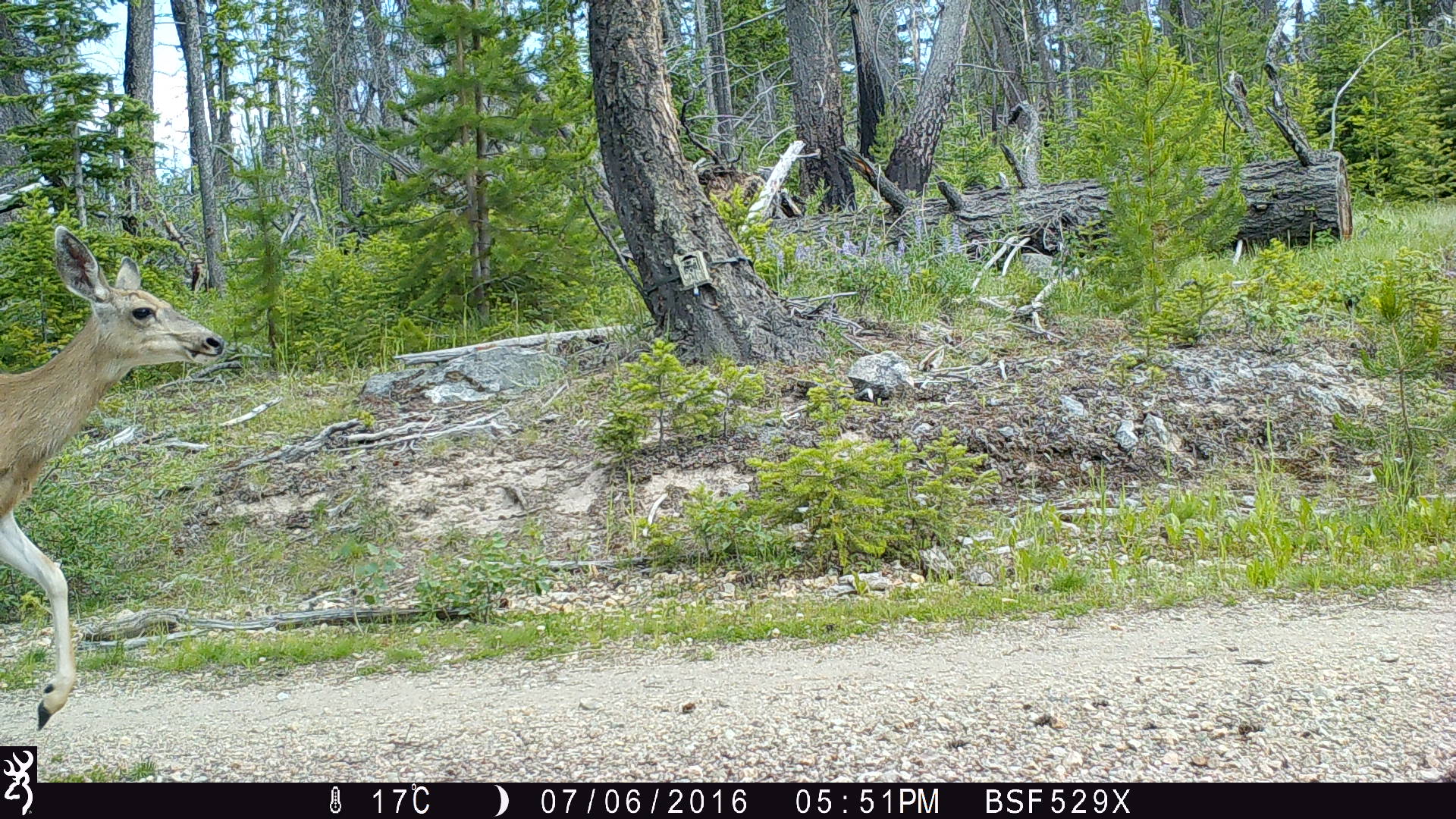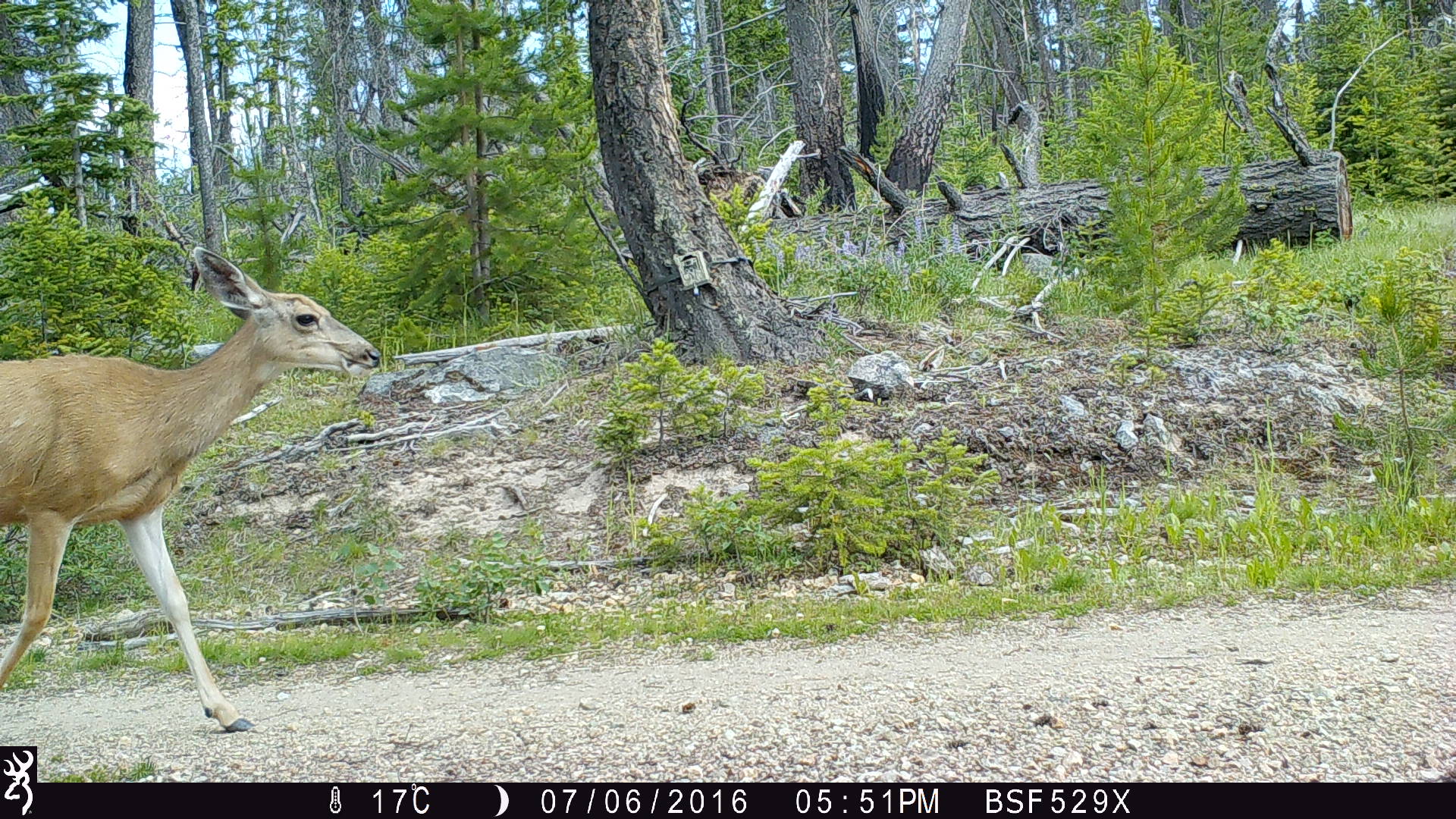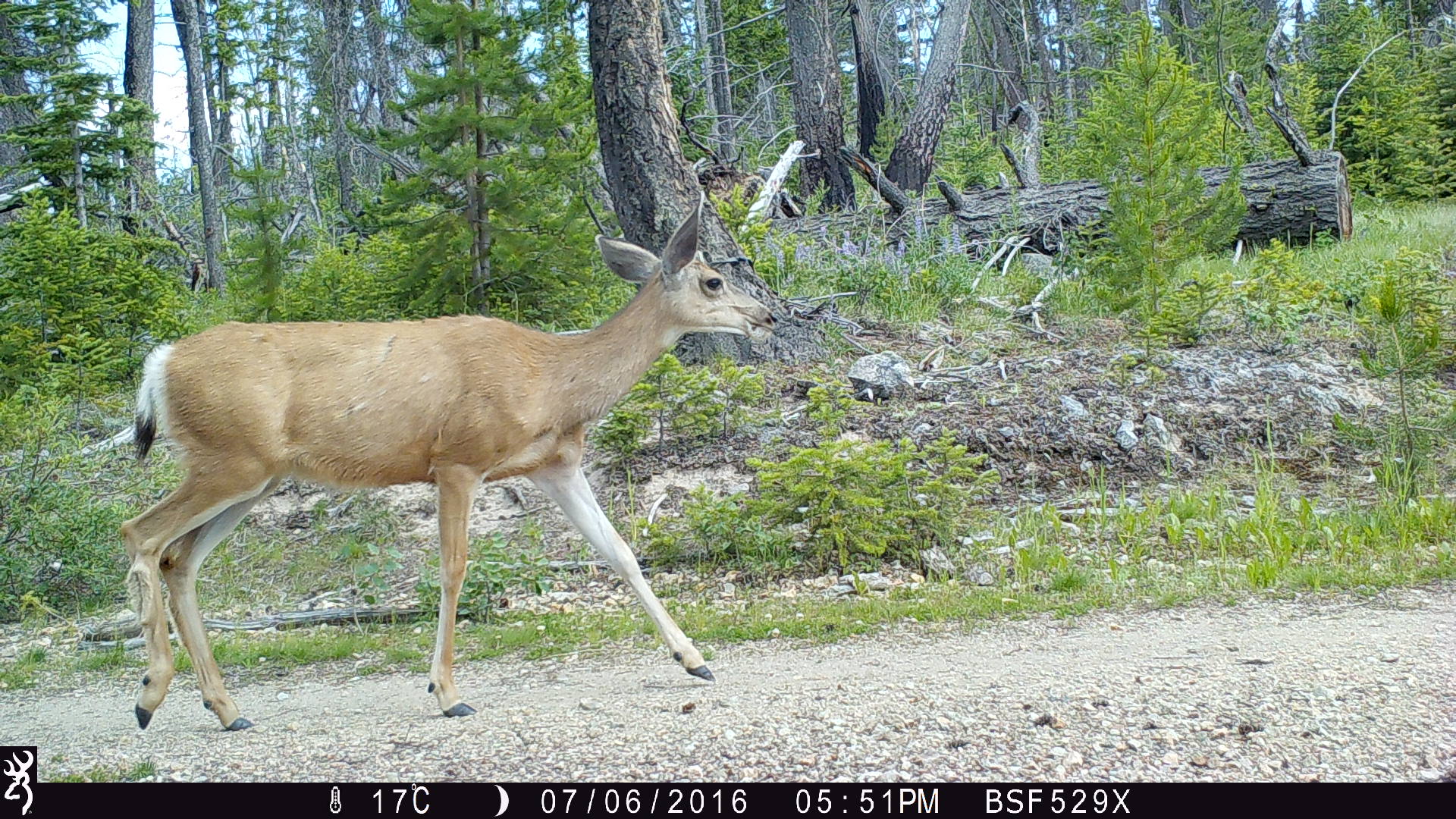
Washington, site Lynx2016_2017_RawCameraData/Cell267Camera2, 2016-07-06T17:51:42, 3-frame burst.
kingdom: Animalia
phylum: Chordata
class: Mammalia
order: Artiodactyla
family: Cervidae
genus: Odocoileus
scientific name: Odocoileus hemionus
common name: mule deer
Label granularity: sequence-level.